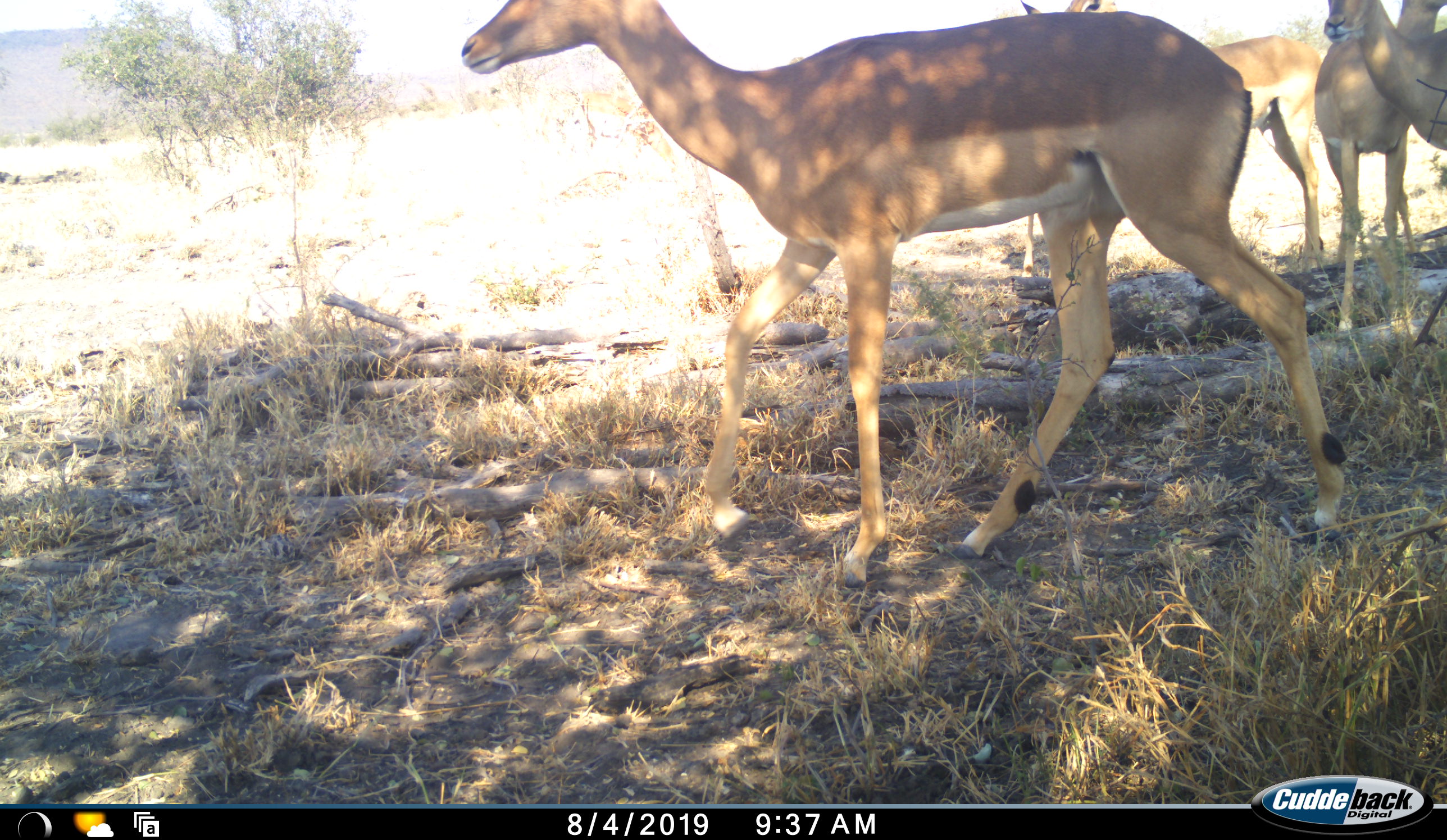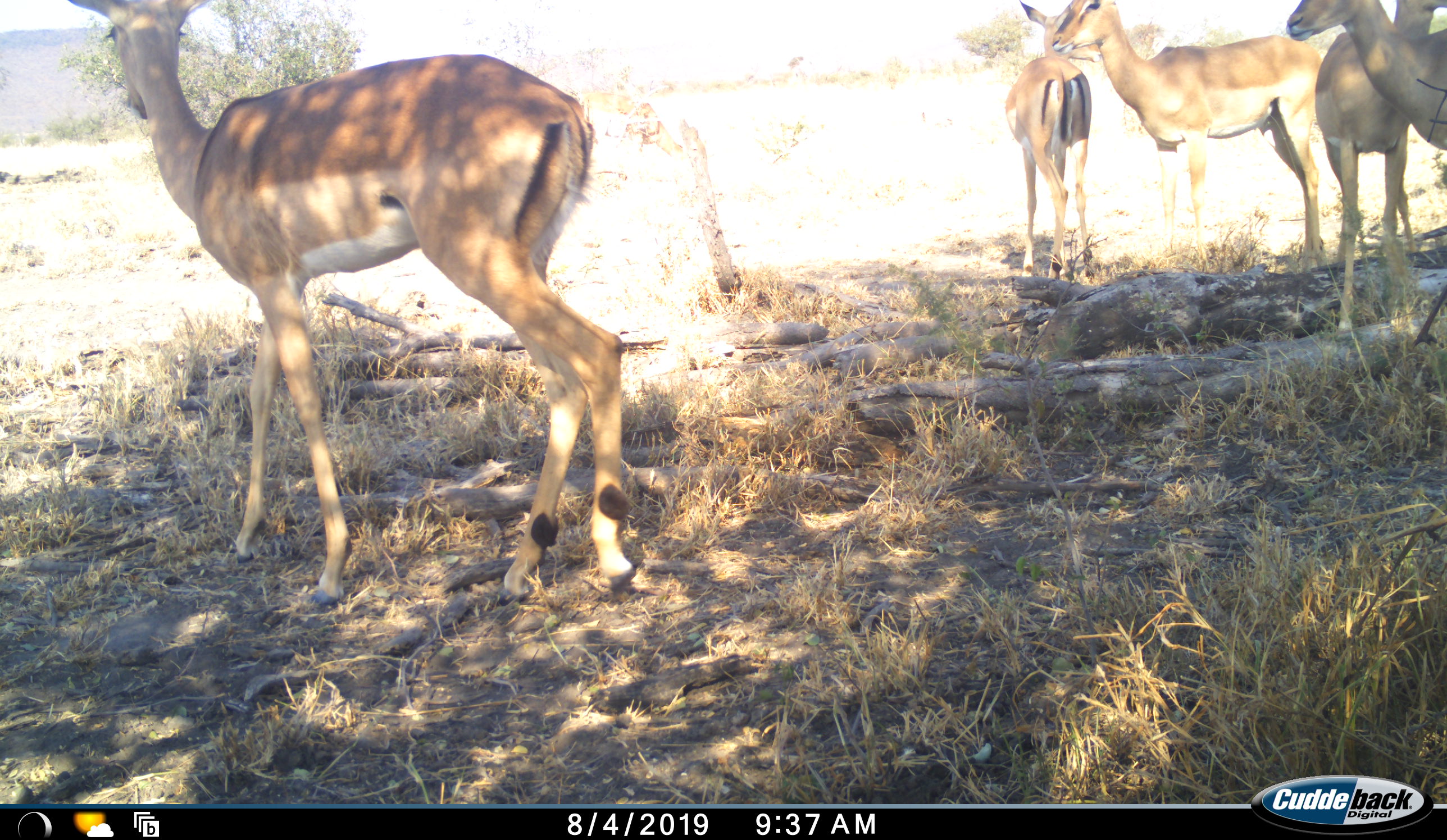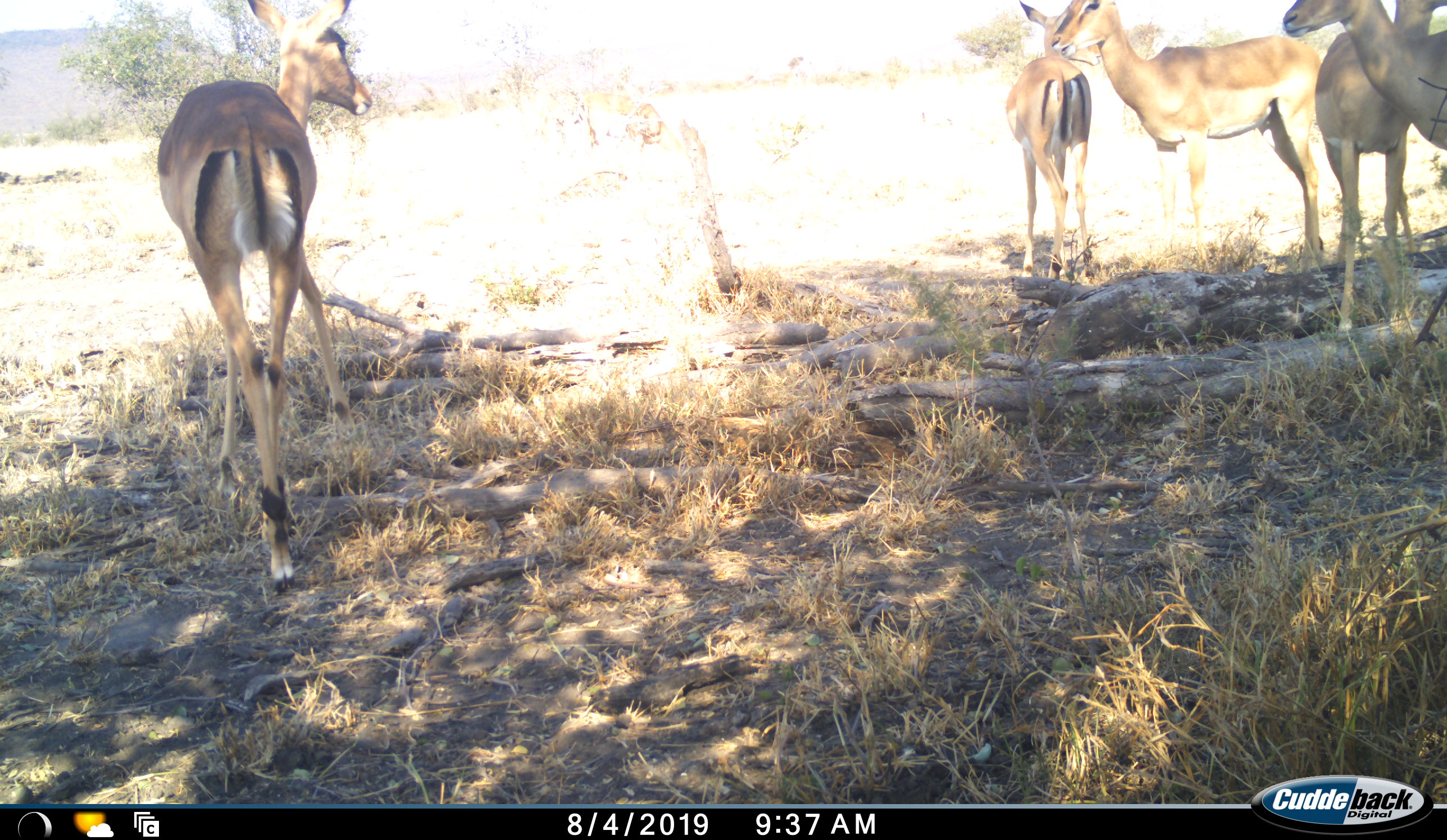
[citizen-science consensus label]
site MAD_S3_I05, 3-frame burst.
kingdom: Animalia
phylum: Chordata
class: Mammalia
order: Artiodactyla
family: Bovidae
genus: Aepyceros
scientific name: Aepyceros melampus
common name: impala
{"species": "impala (Aepyceros melampus)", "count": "5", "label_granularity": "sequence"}